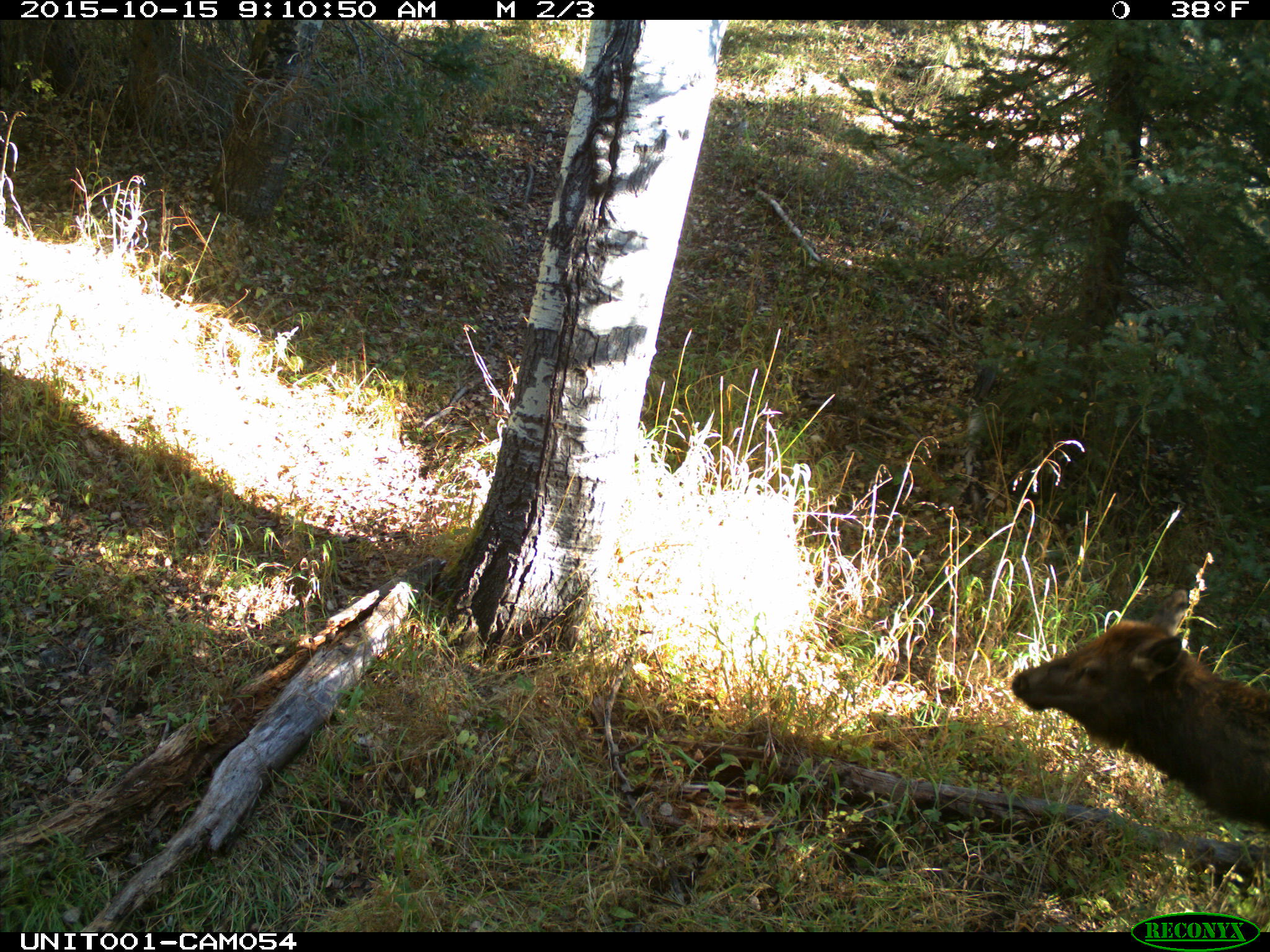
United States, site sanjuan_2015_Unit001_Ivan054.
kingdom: Animalia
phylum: Chordata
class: Mammalia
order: Artiodactyla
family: Cervidae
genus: Cervus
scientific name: Cervus elaphus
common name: red deer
Cervus elaphus (red deer).